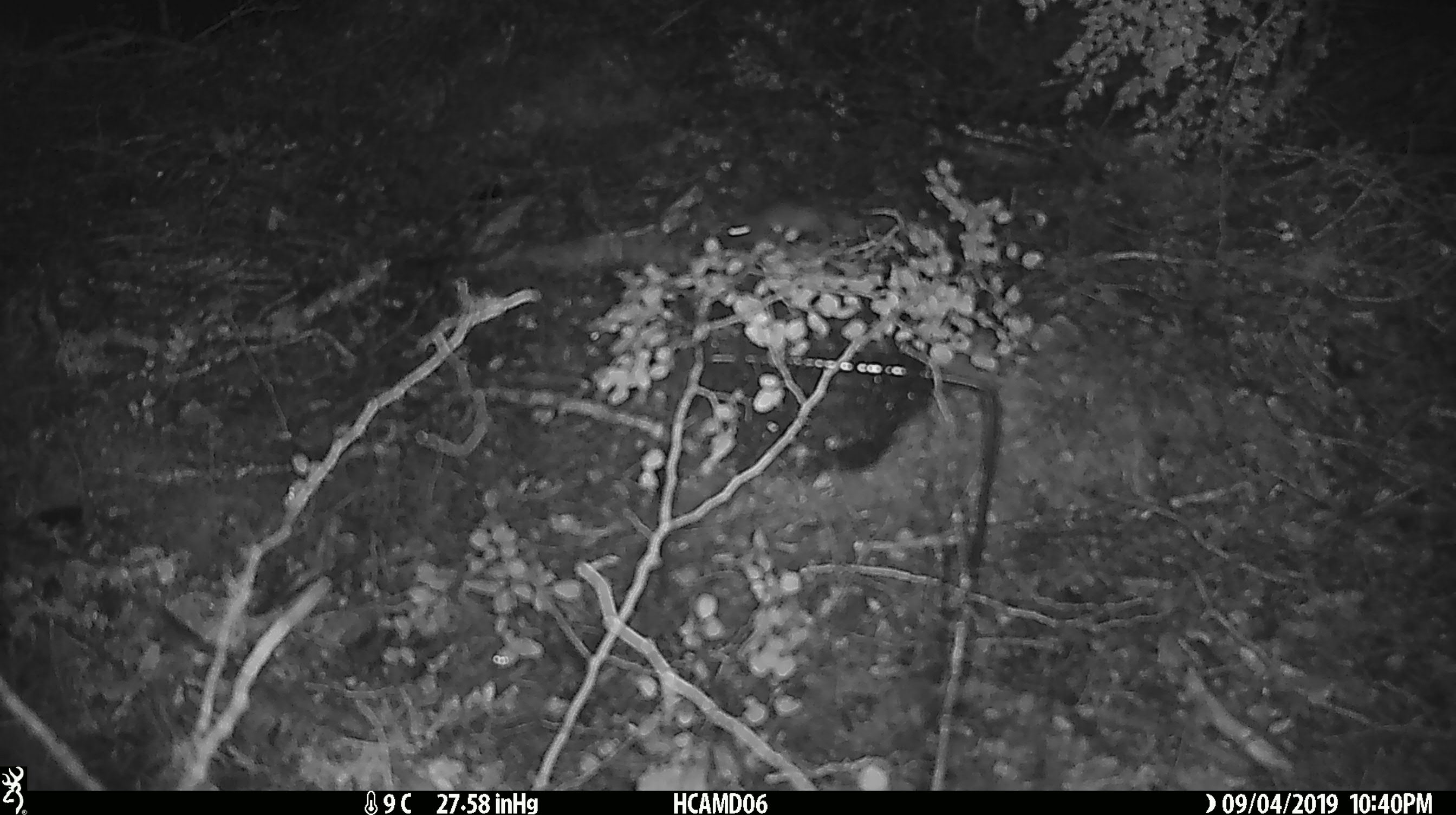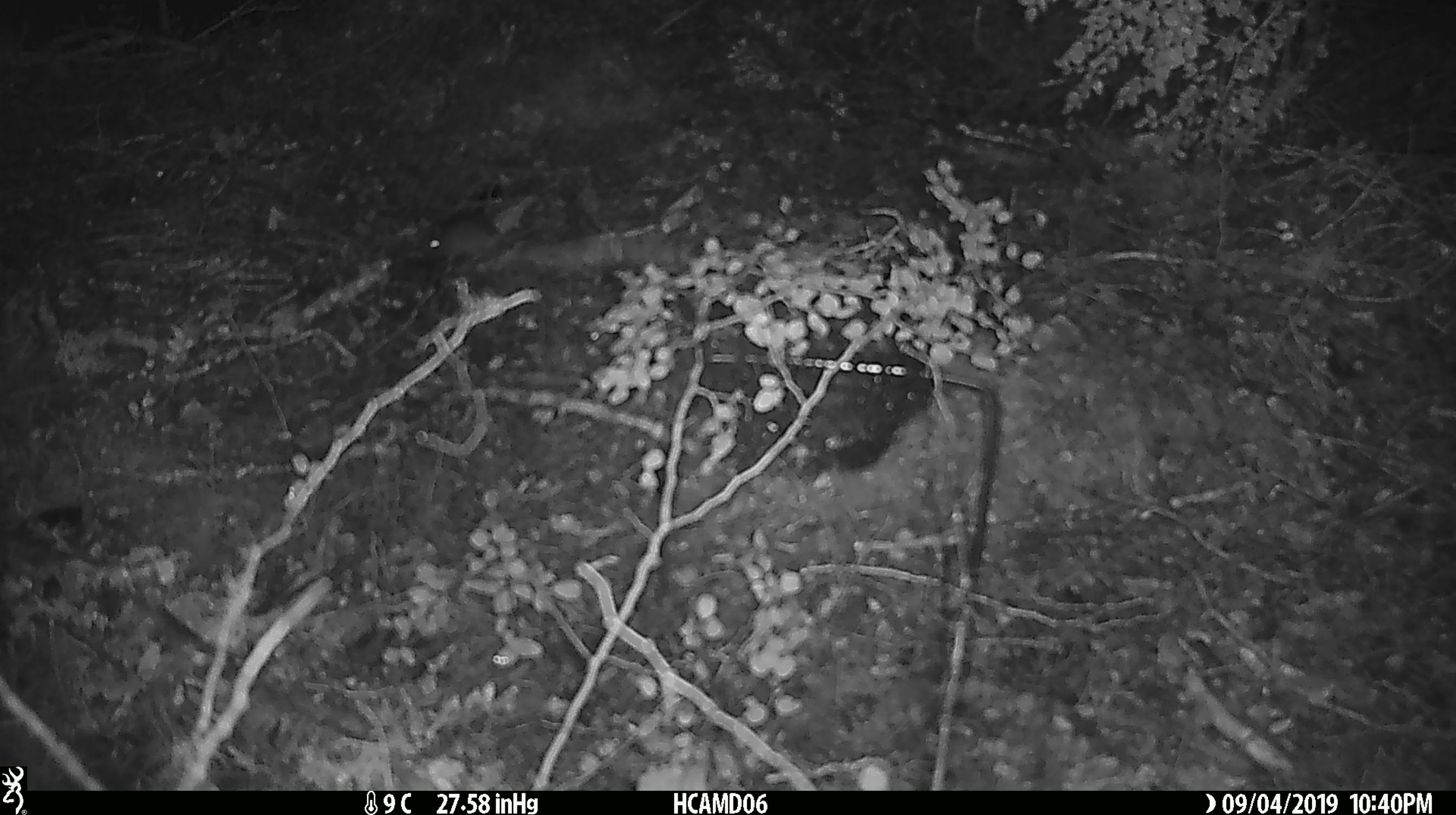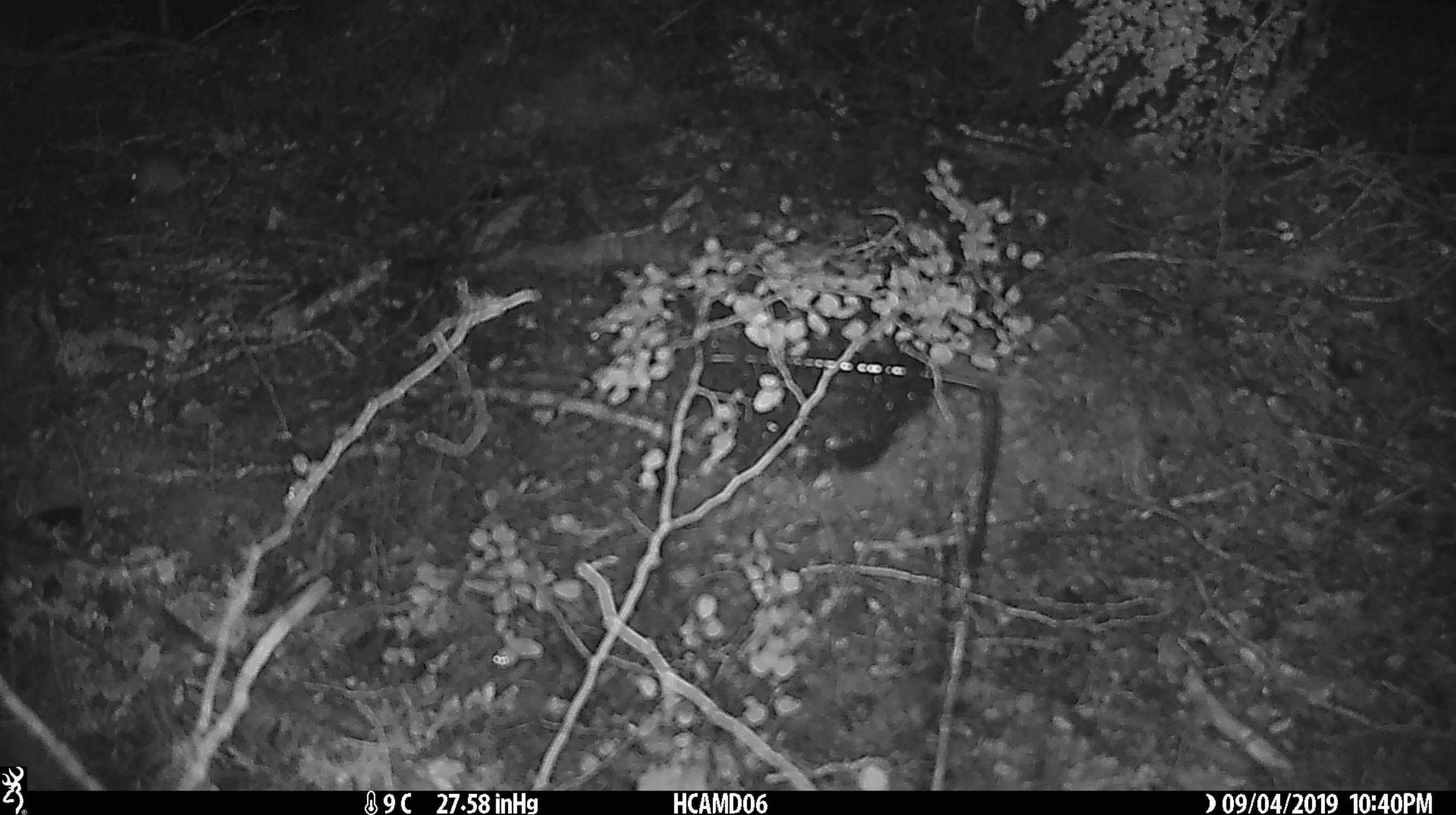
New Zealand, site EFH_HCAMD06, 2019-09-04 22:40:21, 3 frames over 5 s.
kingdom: Animalia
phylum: Chordata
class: Mammalia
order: Rodentia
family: Muridae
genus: Mus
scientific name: Mus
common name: mouse